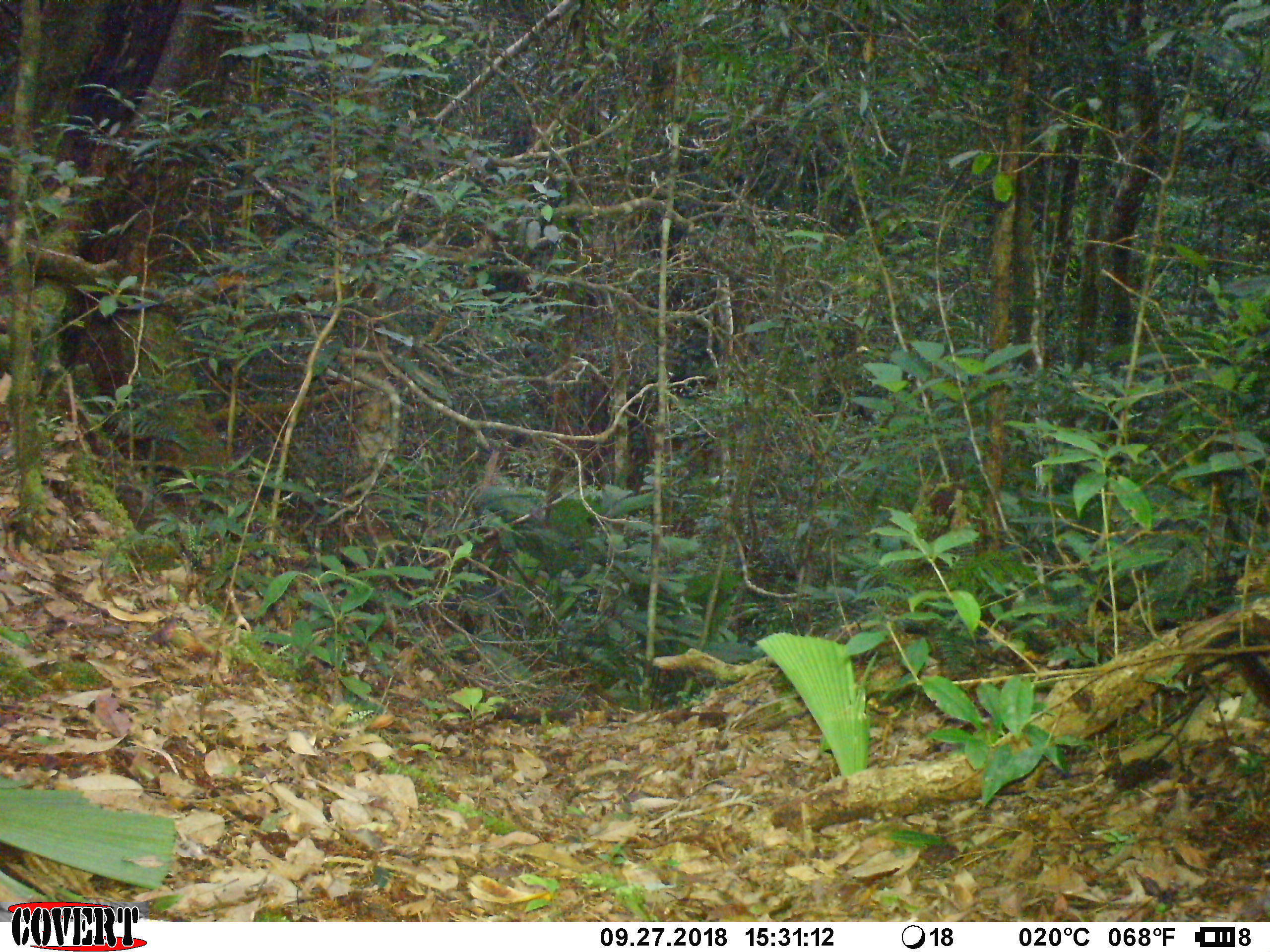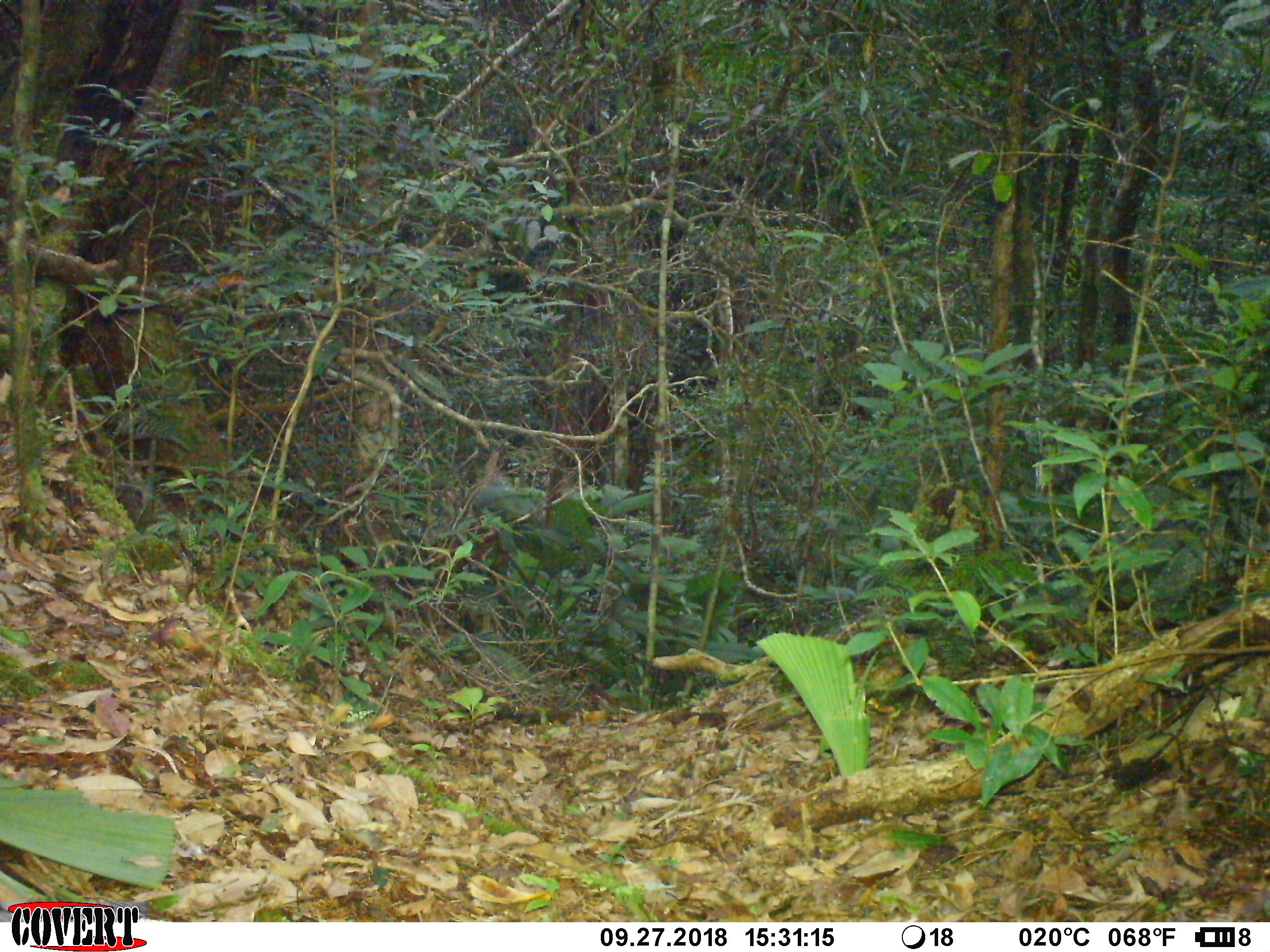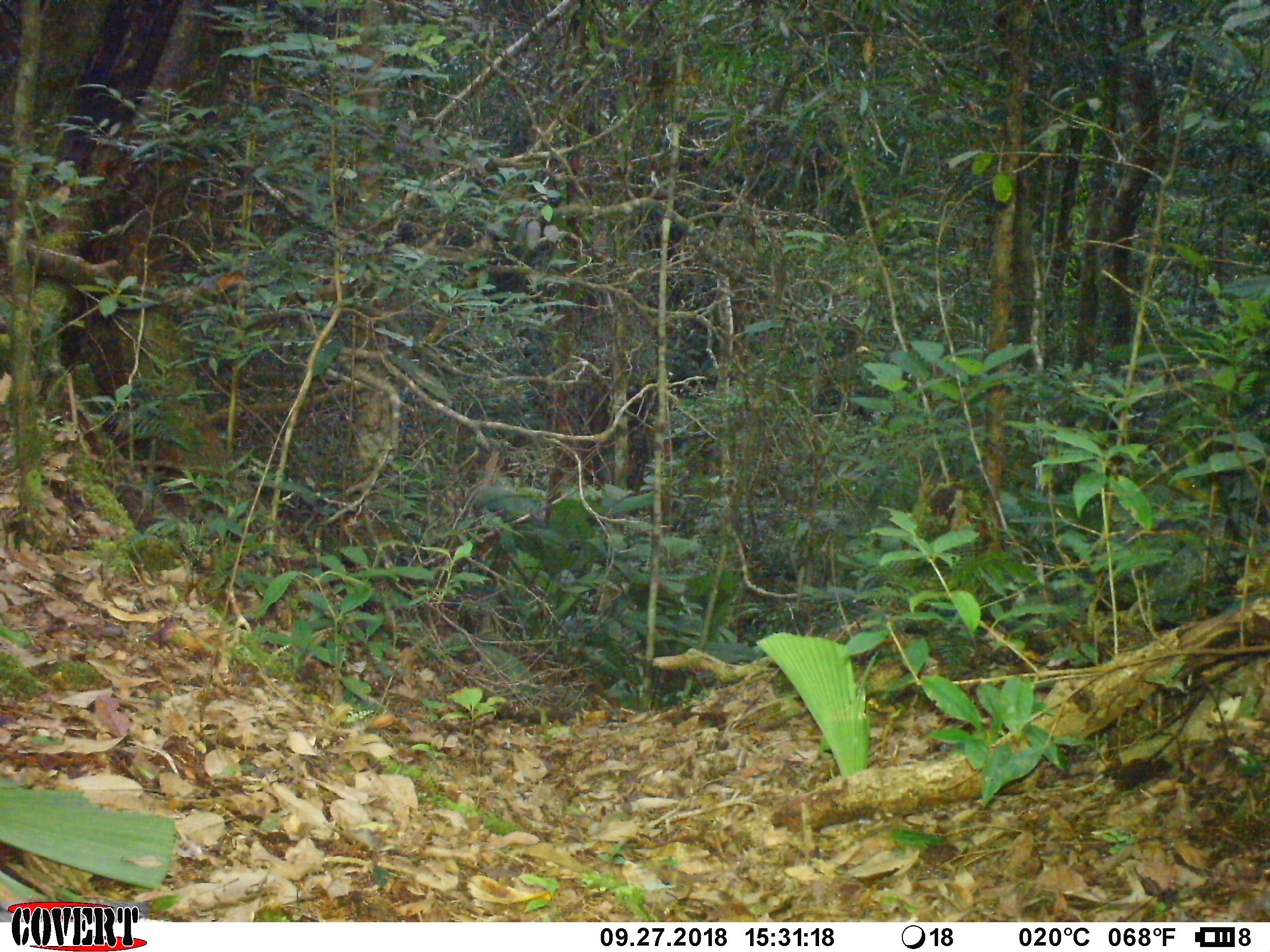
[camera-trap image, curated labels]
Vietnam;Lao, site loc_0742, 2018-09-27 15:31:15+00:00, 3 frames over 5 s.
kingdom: Animalia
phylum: Chordata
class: Mammalia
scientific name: Mammalia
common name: mammal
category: unidentified small mammal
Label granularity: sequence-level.